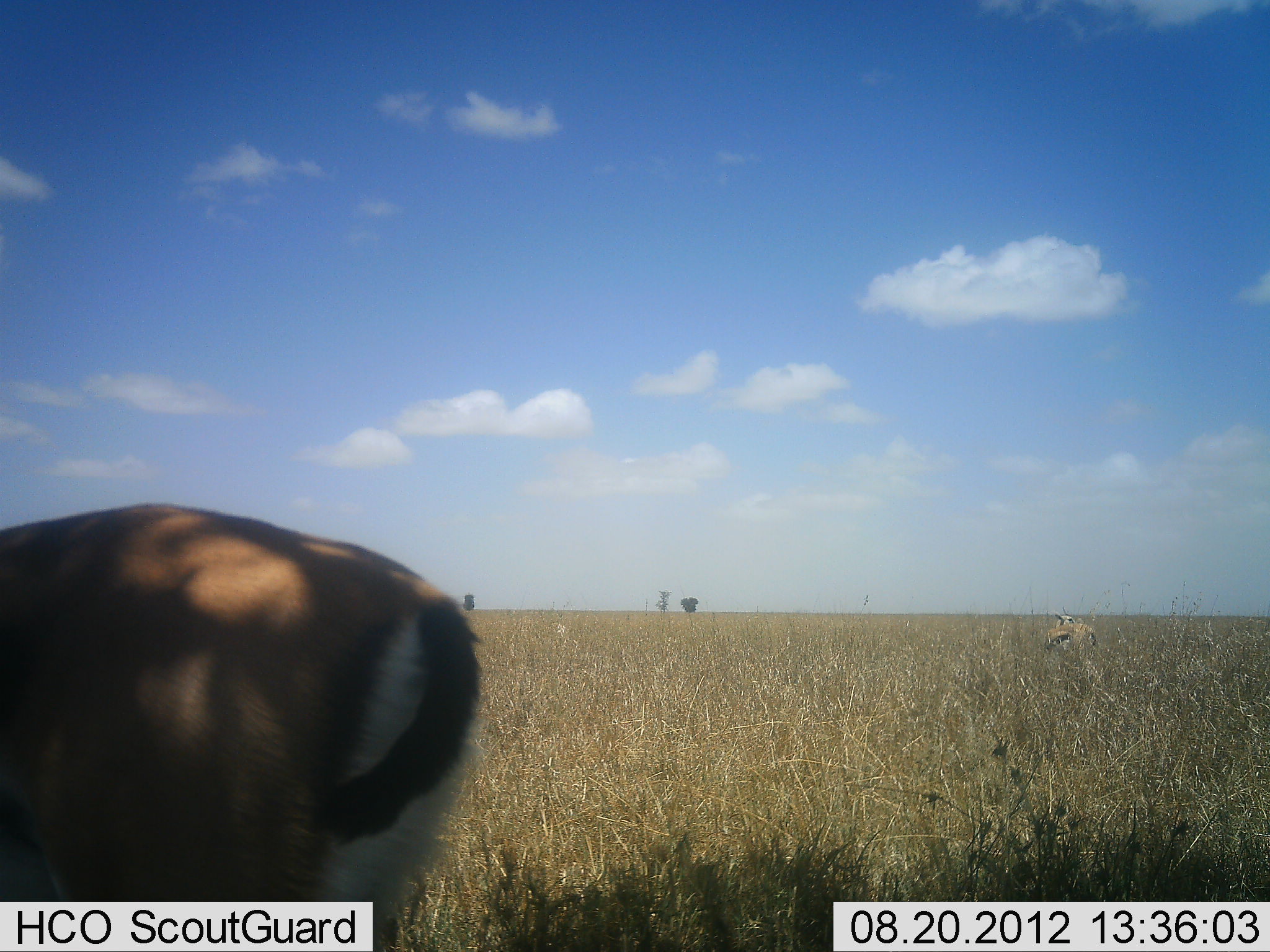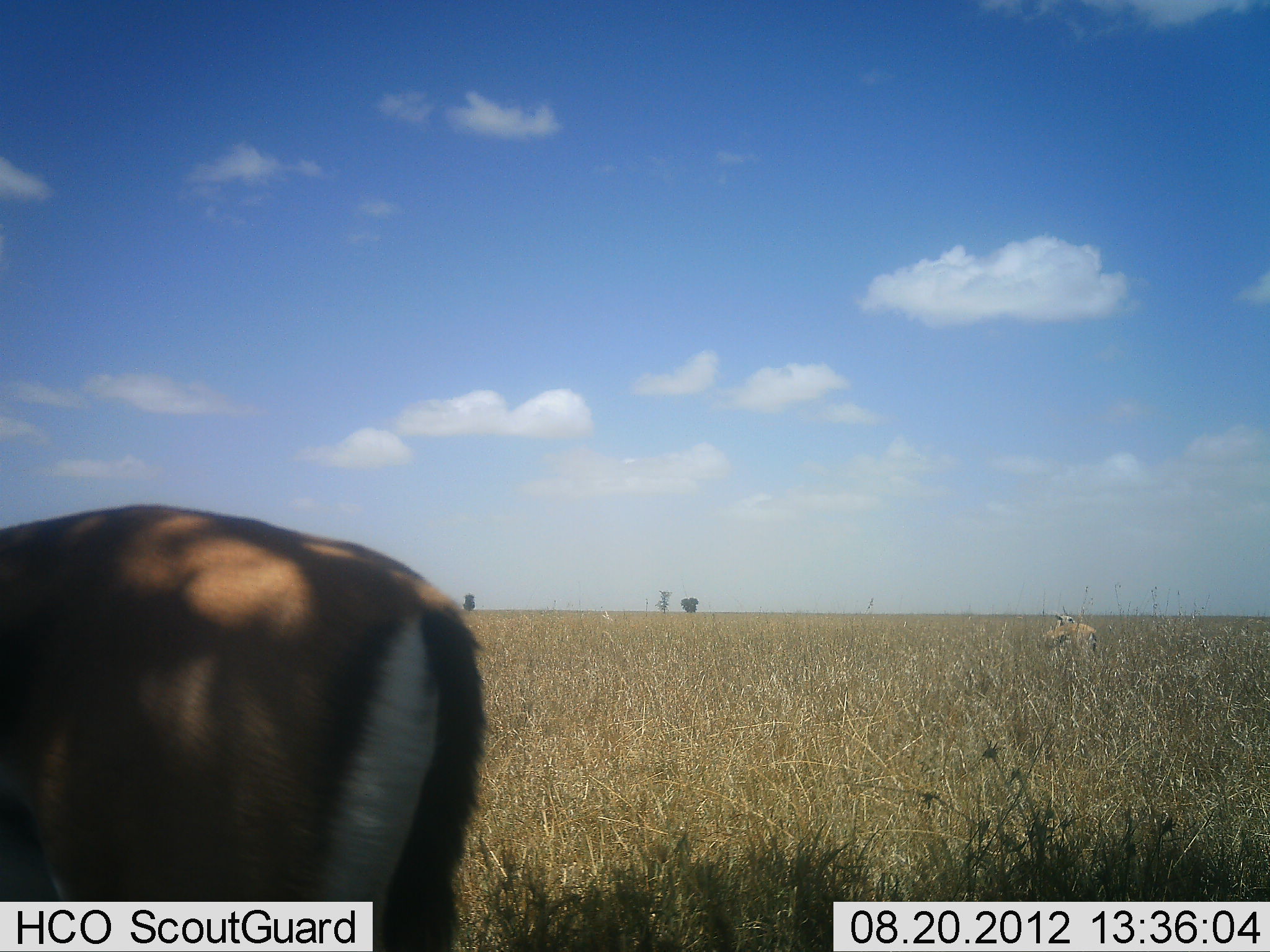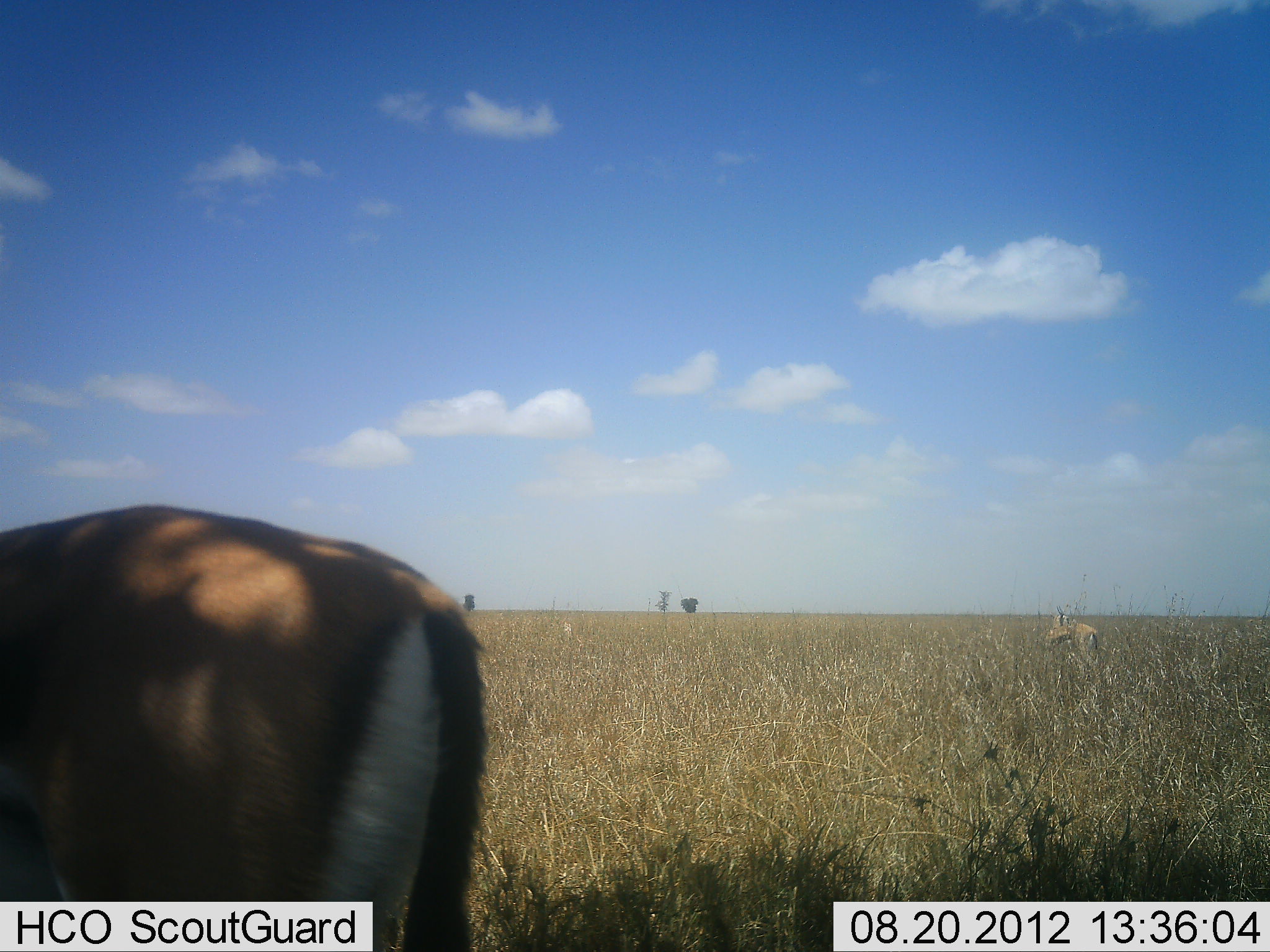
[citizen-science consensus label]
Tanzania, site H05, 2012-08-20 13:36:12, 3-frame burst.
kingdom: Animalia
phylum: Chordata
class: Mammalia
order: Artiodactyla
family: Bovidae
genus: Eudorcas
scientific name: Eudorcas thomsonii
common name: thomson's gazelle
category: gazellethomsons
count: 1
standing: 100%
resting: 0%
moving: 0%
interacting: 0%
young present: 0%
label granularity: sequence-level